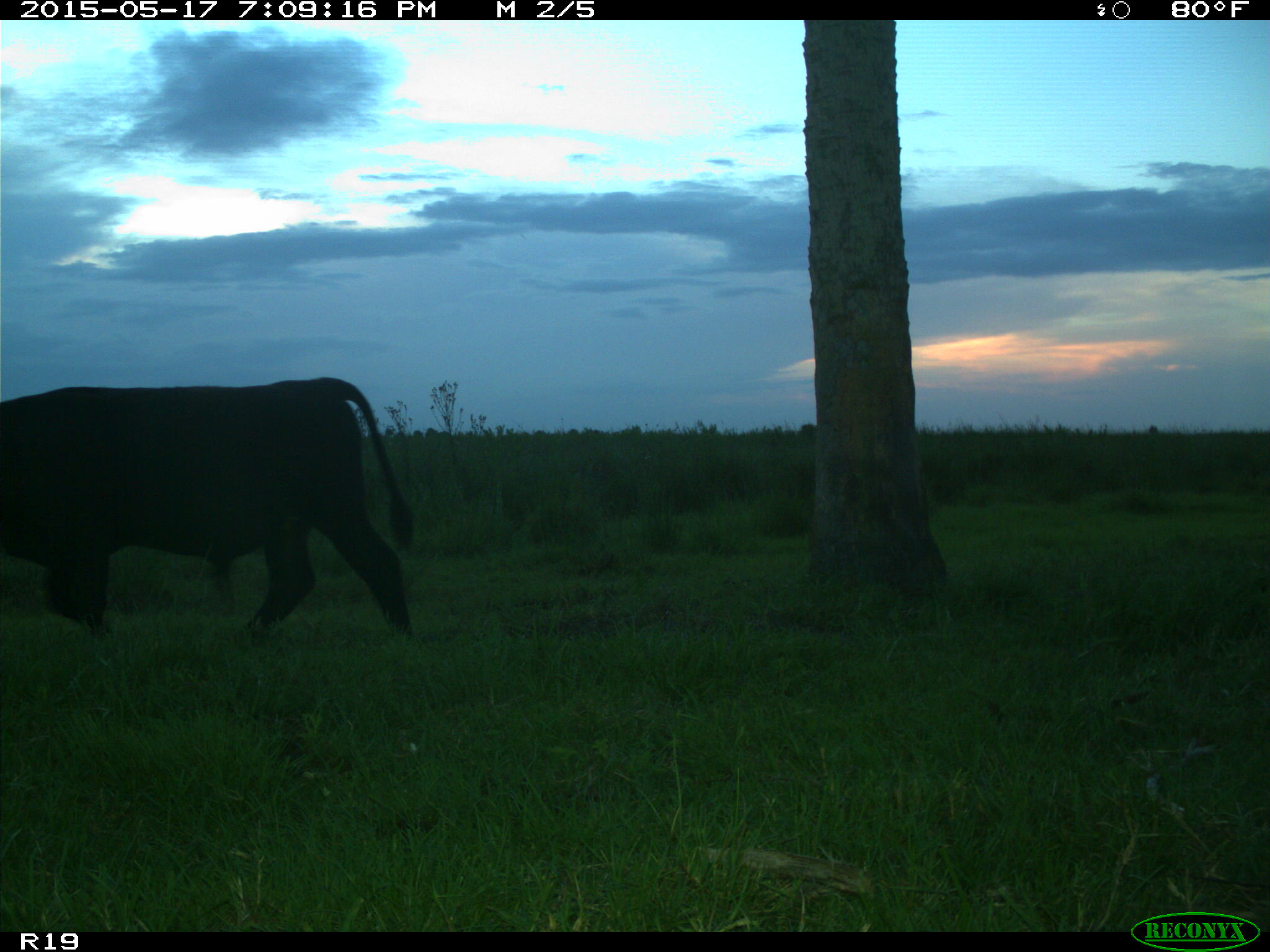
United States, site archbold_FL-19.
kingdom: Animalia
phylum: Chordata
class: Mammalia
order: Artiodactyla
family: Bovidae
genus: Bos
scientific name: Bos taurus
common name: domestic cow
Bos taurus (domestic cow).